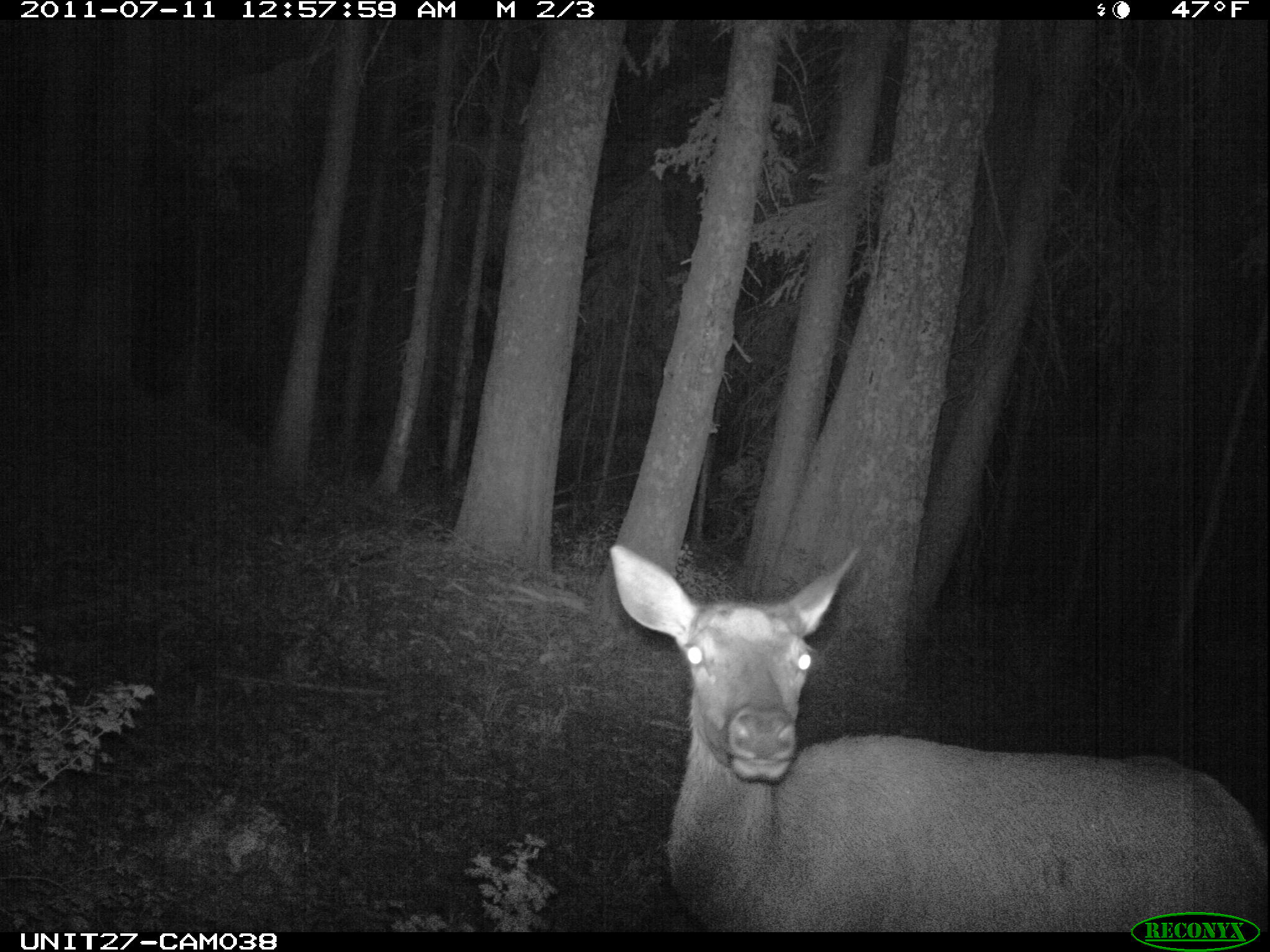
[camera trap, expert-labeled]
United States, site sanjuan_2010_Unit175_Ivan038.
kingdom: Animalia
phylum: Chordata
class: Mammalia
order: Artiodactyla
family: Cervidae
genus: Cervus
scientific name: Cervus elaphus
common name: red deer